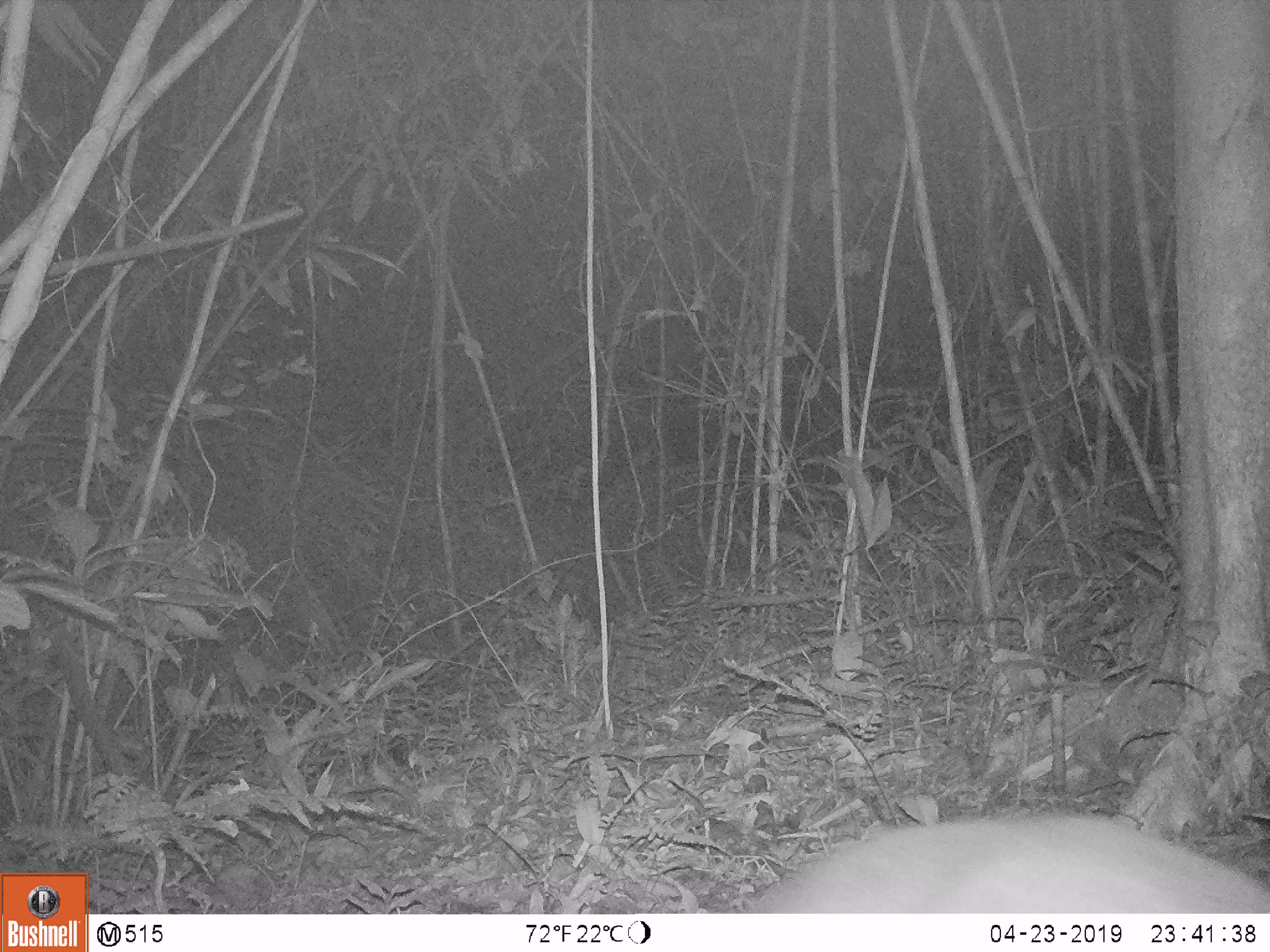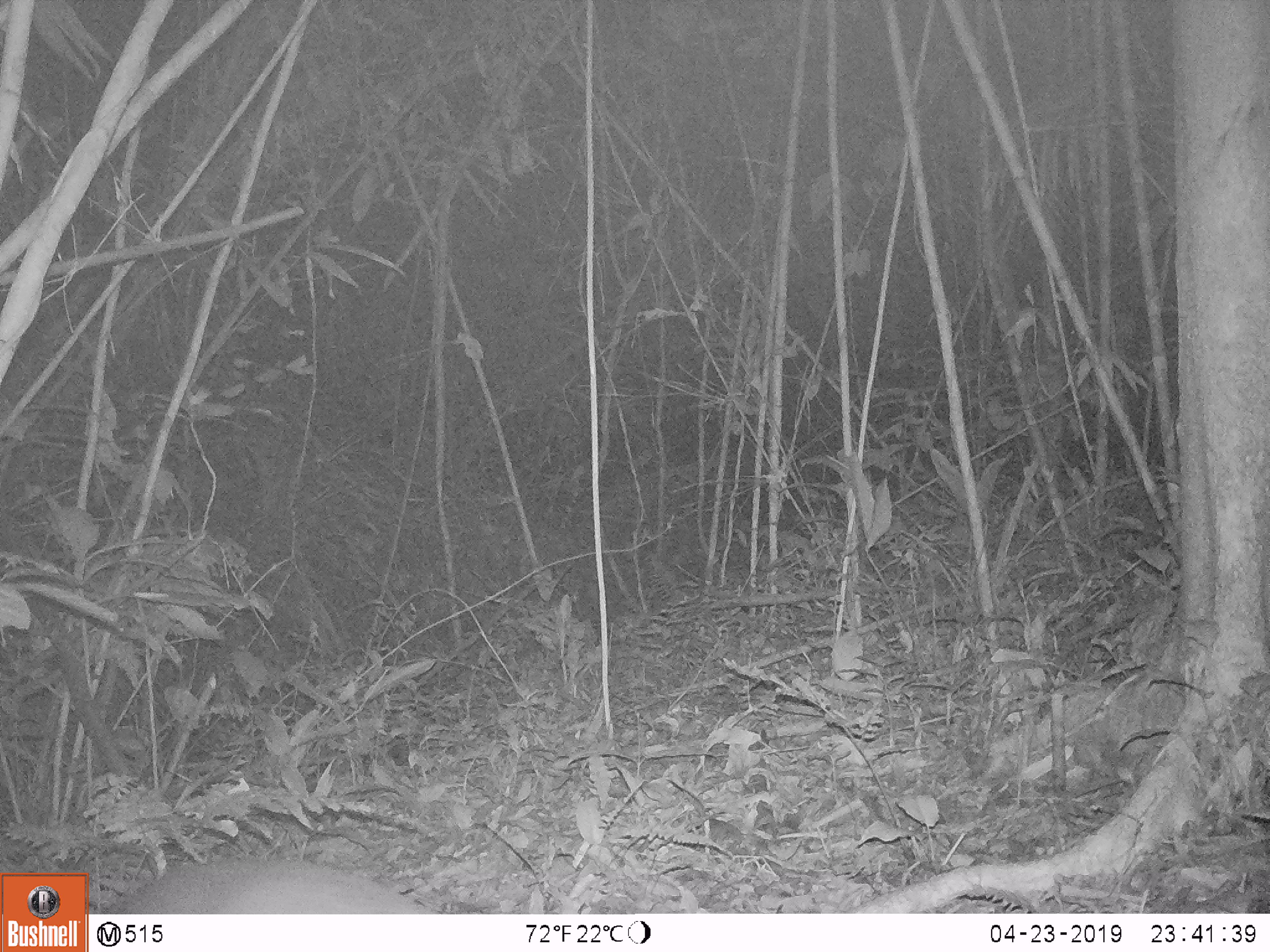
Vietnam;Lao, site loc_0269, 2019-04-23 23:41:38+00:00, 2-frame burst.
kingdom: Animalia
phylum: Chordata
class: Mammalia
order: Artiodactyla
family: Cervidae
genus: Muntiacus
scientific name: Muntiacus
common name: muntjacs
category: unidentified muntjac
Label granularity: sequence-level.